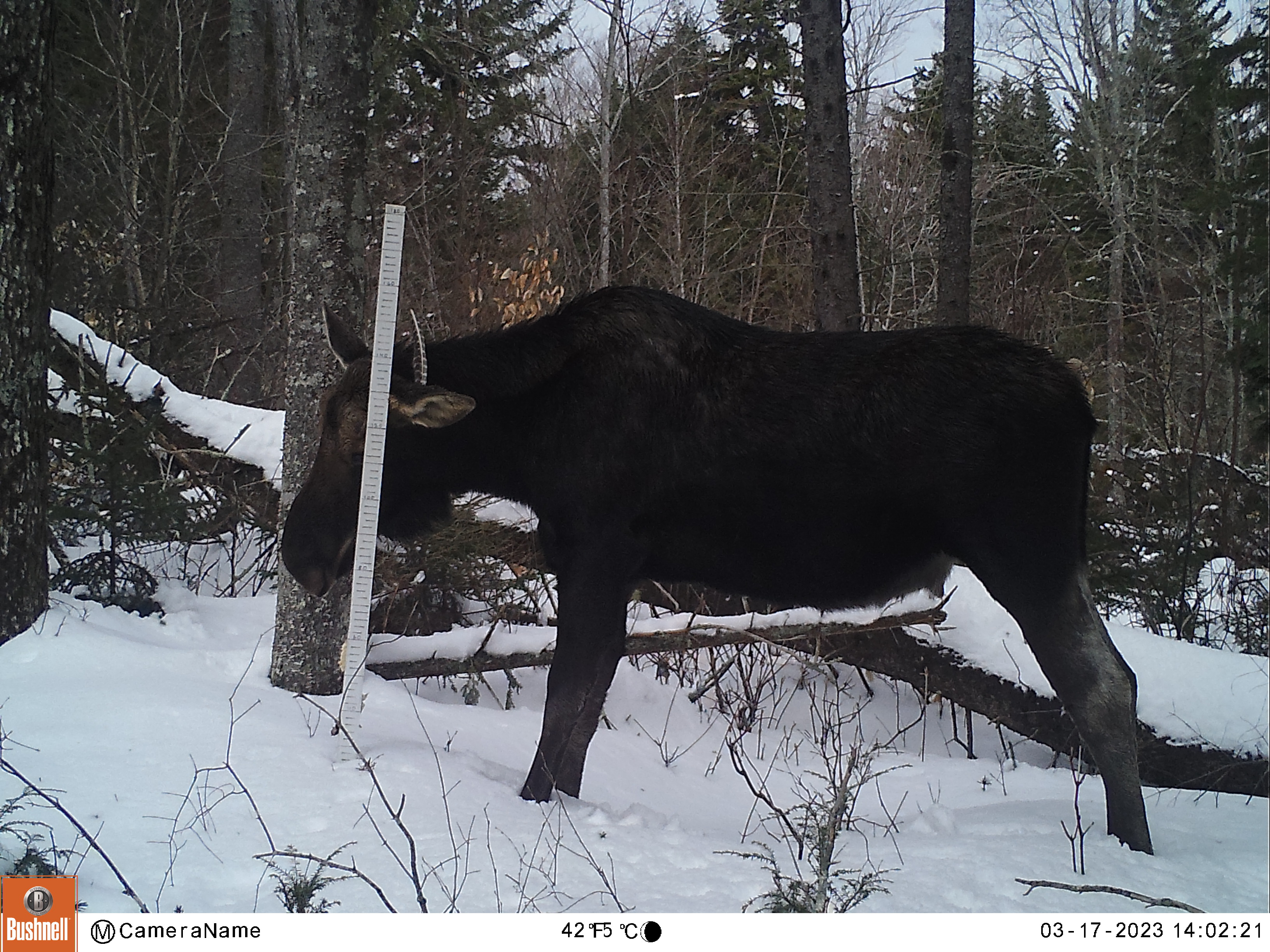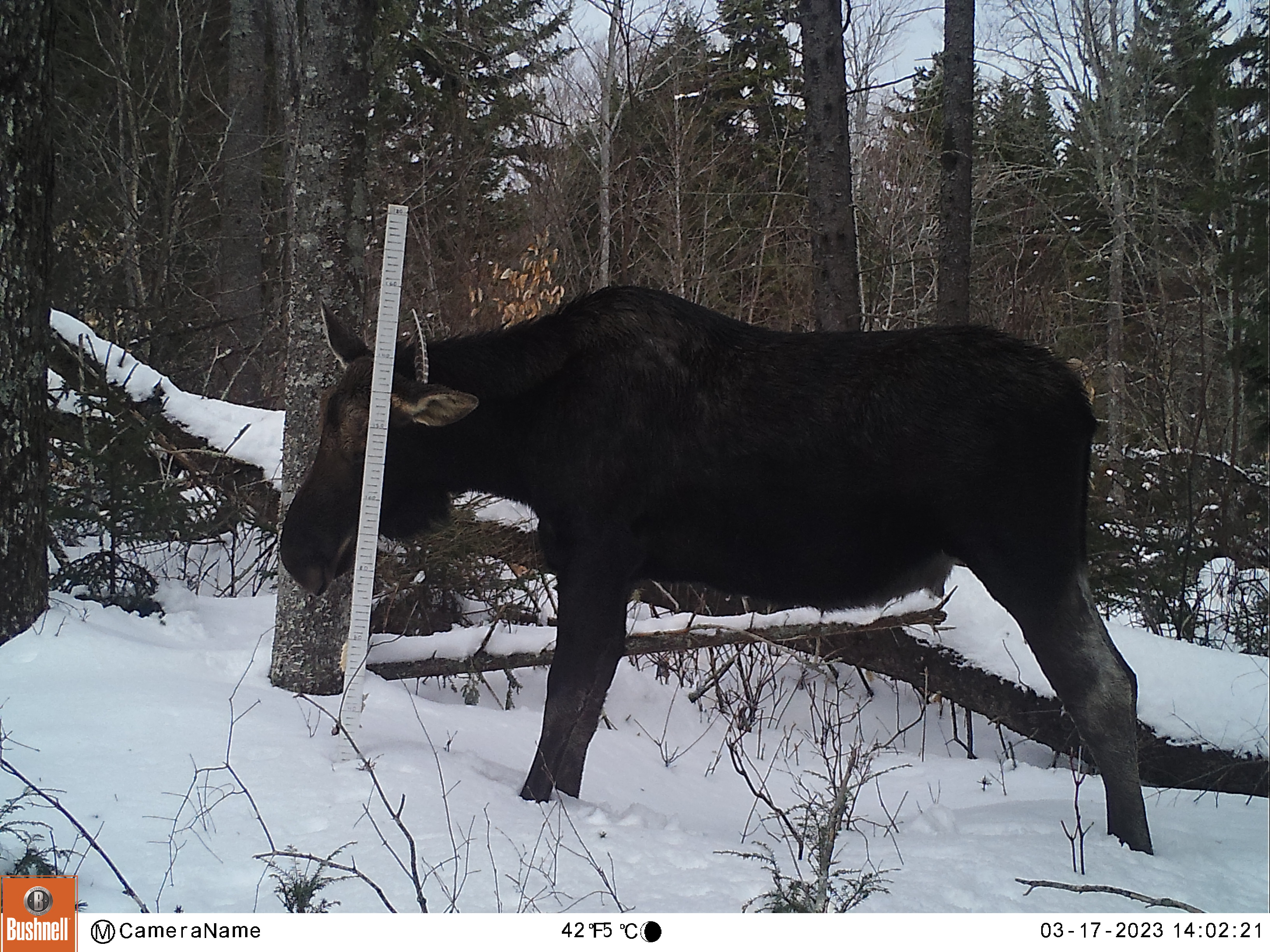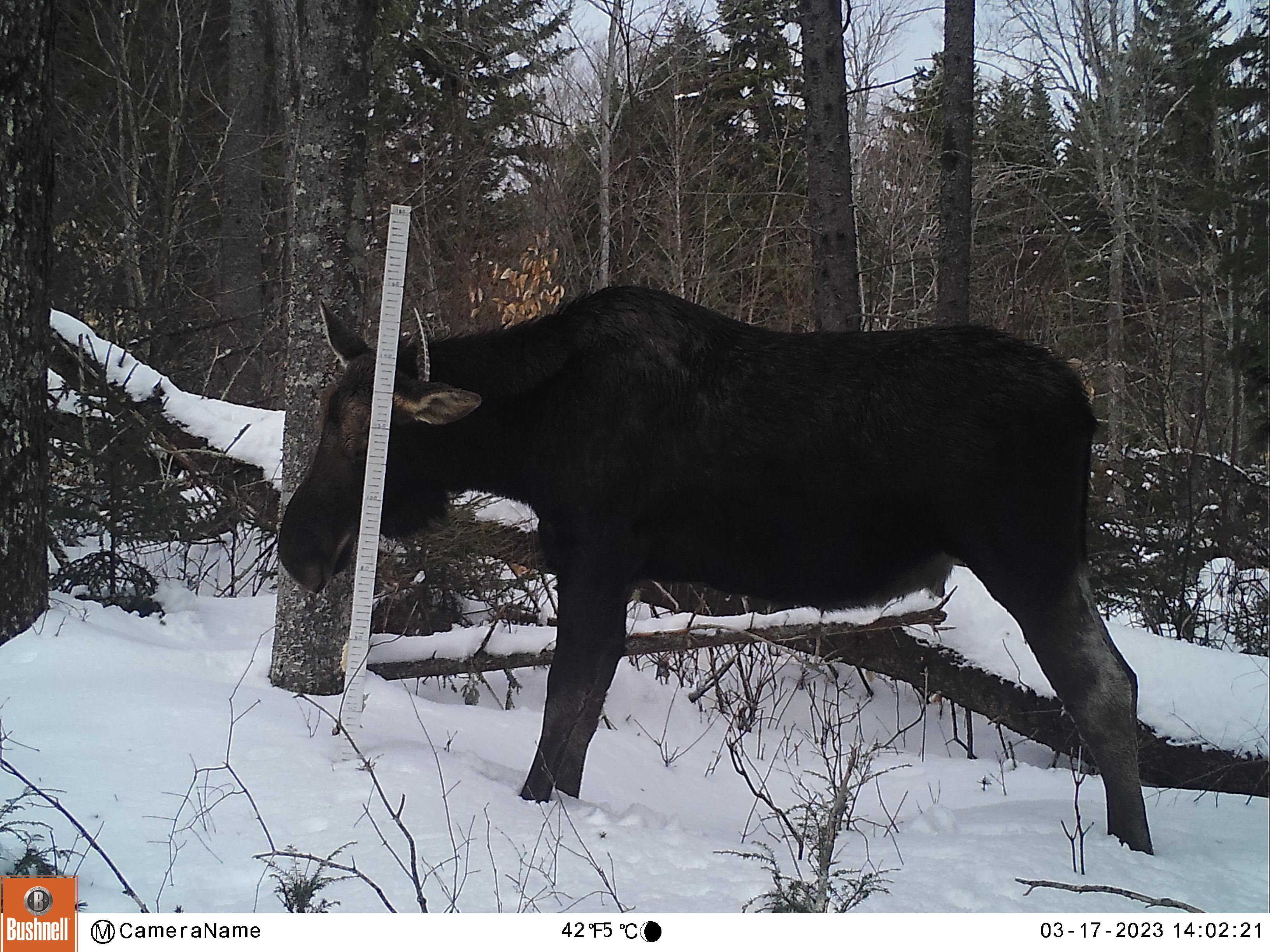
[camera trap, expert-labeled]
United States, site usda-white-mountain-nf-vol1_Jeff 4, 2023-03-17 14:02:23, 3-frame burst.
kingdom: Animalia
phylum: Chordata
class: Mammalia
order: Artiodactyla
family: Cervidae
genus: Alces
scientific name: Alces alces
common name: moose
Moose (Alces alces).